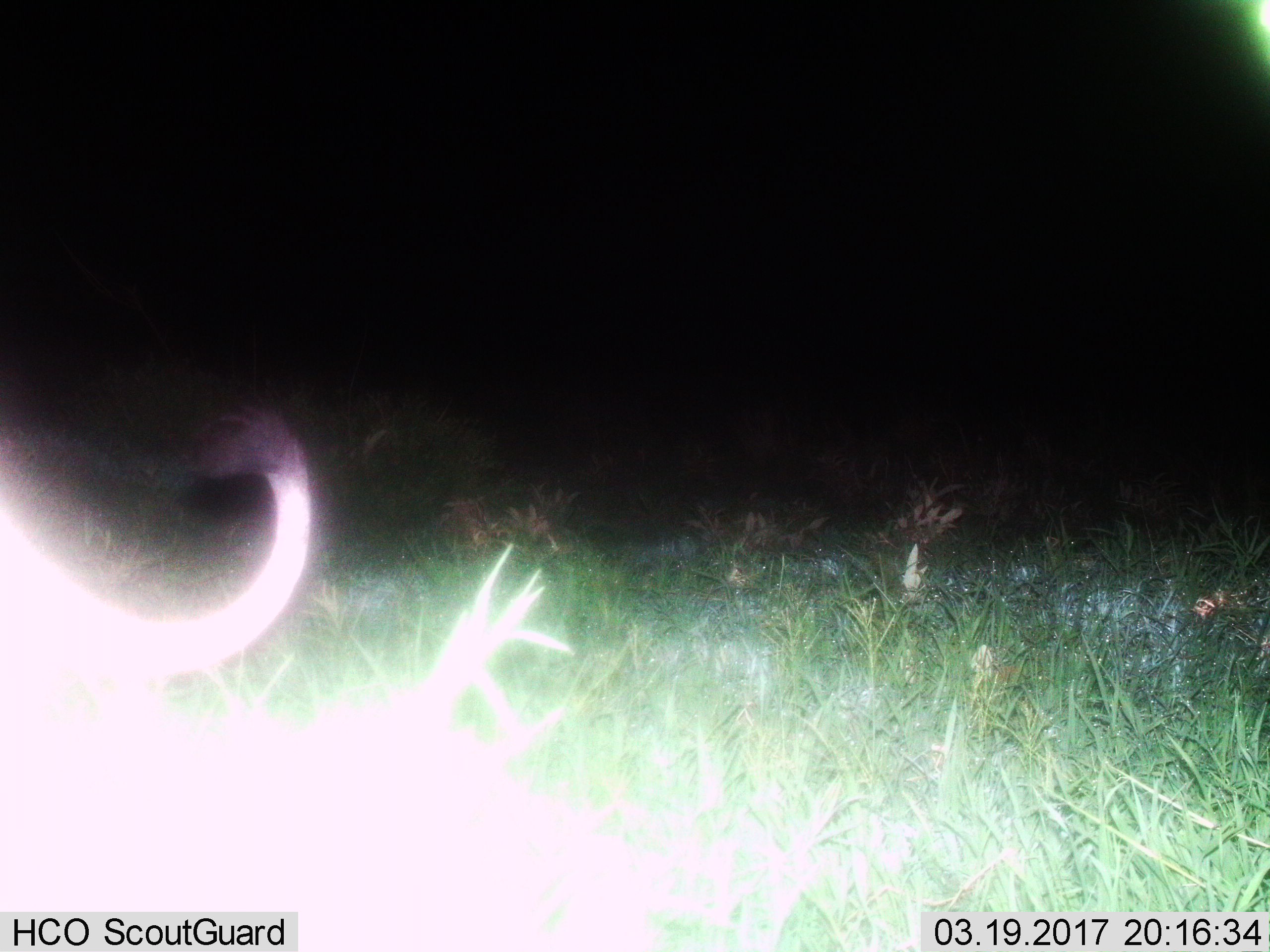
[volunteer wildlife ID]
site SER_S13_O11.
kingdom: Animalia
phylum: Chordata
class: Mammalia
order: Carnivora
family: Felidae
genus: Panthera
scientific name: Panthera leo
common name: lion female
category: lionfemale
Lionfemale (lion female) (Panthera leo), count 1. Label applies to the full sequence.